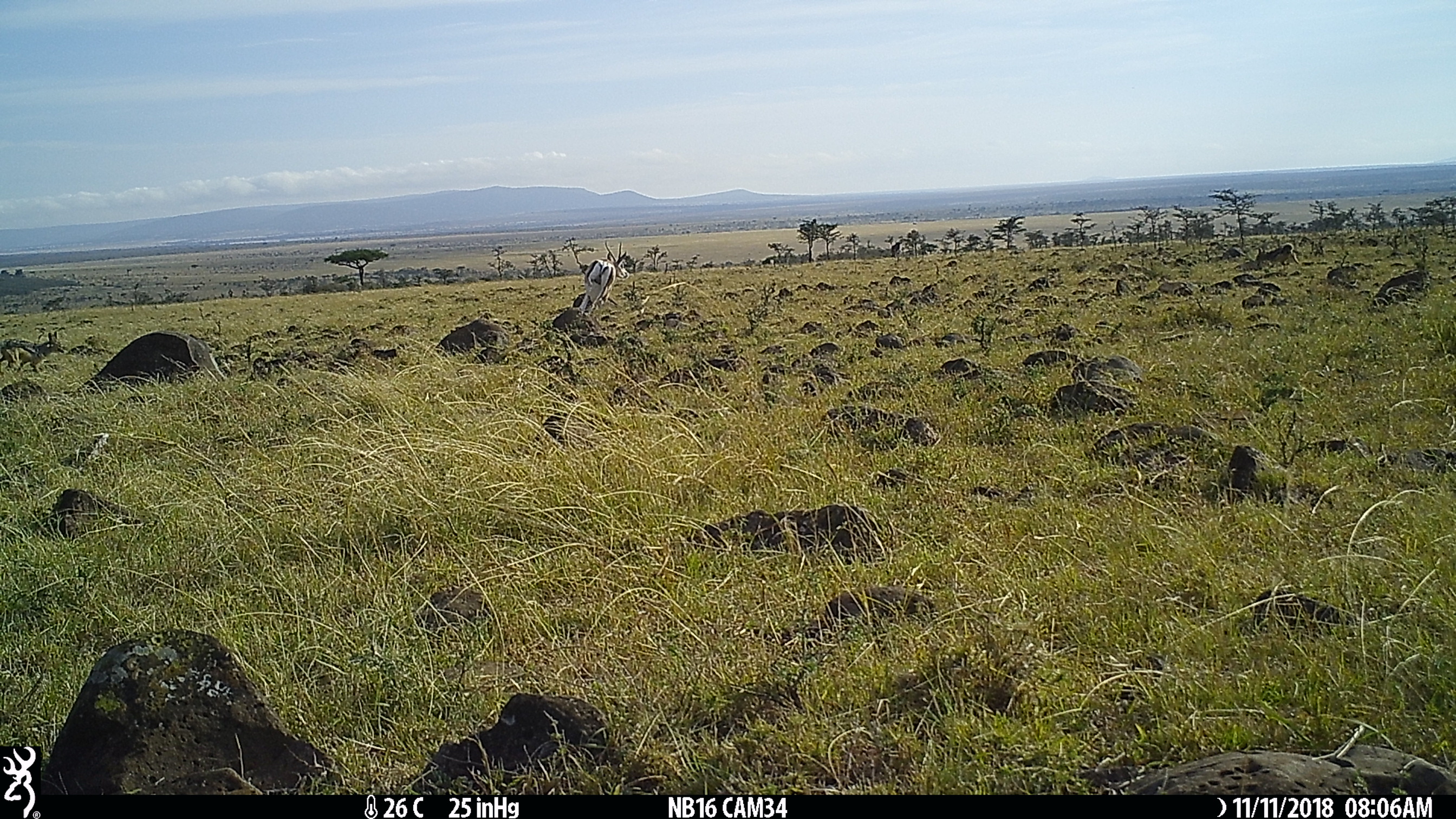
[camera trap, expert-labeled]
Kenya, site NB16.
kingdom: Animalia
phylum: Chordata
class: Mammalia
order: Carnivora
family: Canidae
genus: Lupulella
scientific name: Lupulella mesomelas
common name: black-backed jackal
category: jackal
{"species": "jackal (black-backed jackal) (Lupulella mesomelas)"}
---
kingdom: Animalia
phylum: Chordata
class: Mammalia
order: Artiodactyla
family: Bovidae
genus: Nanger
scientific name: Nanger granti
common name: grant's gazelle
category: gazelle grants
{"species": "gazelle grants (grant's gazelle) (Nanger granti)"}